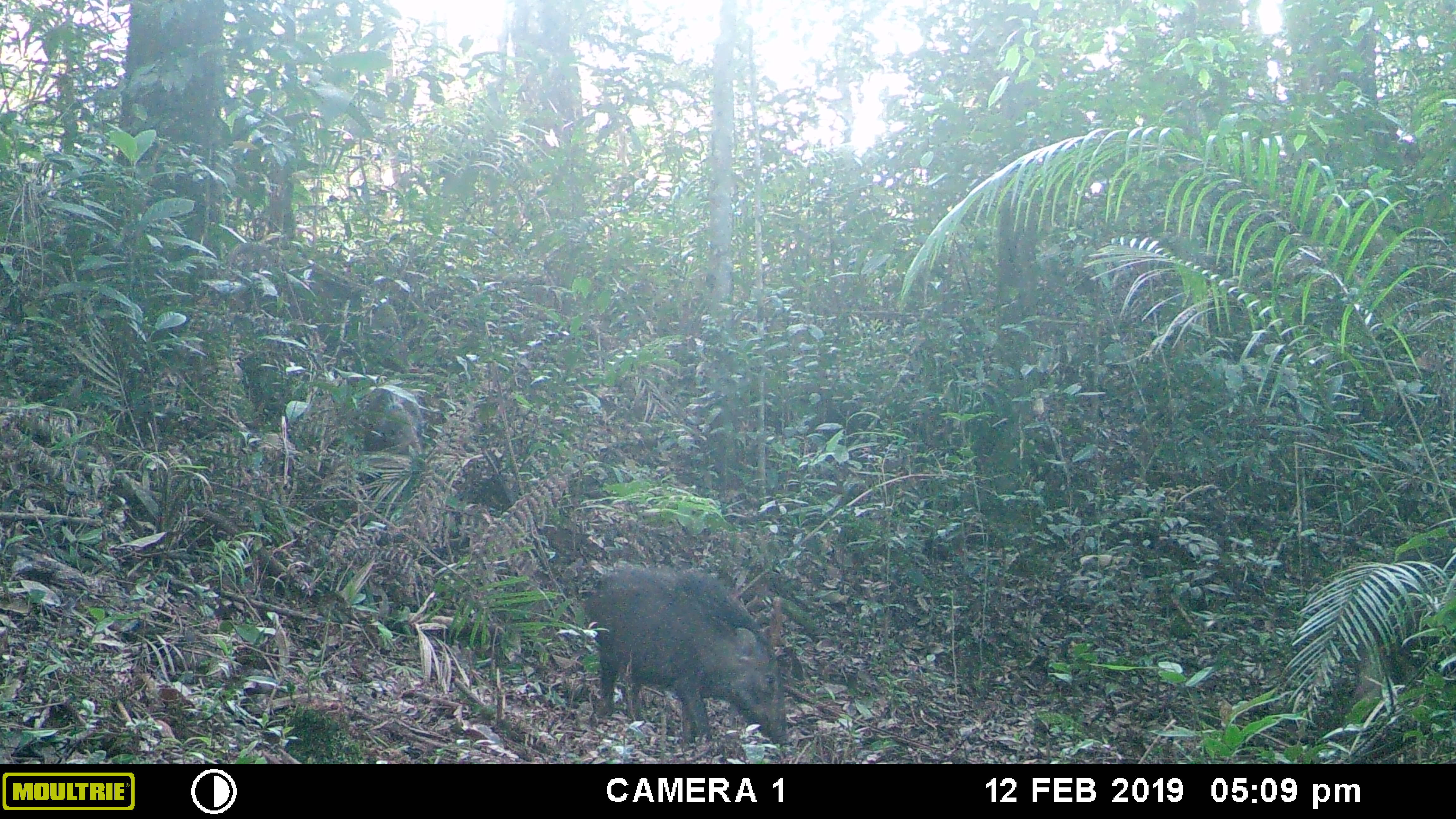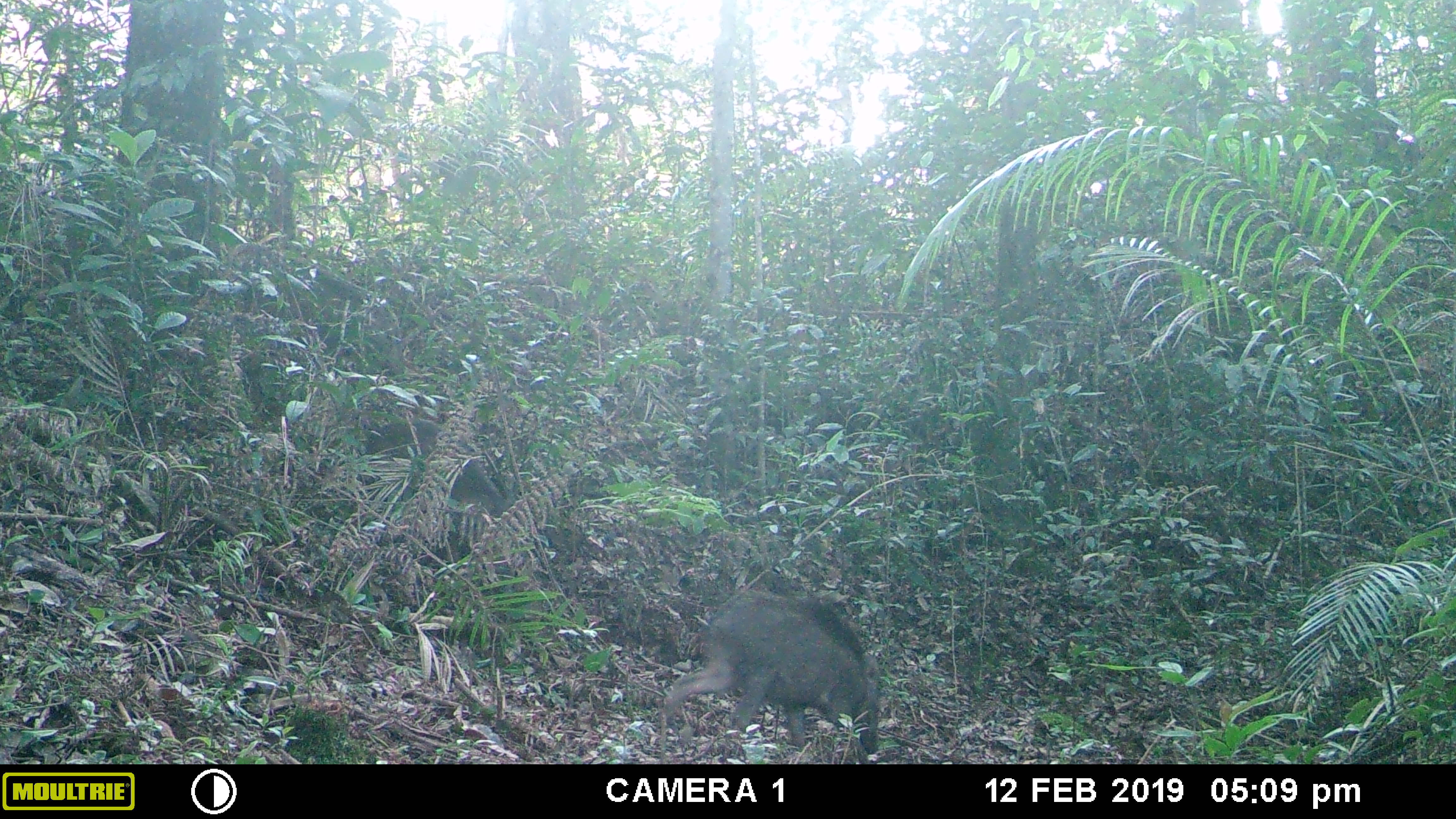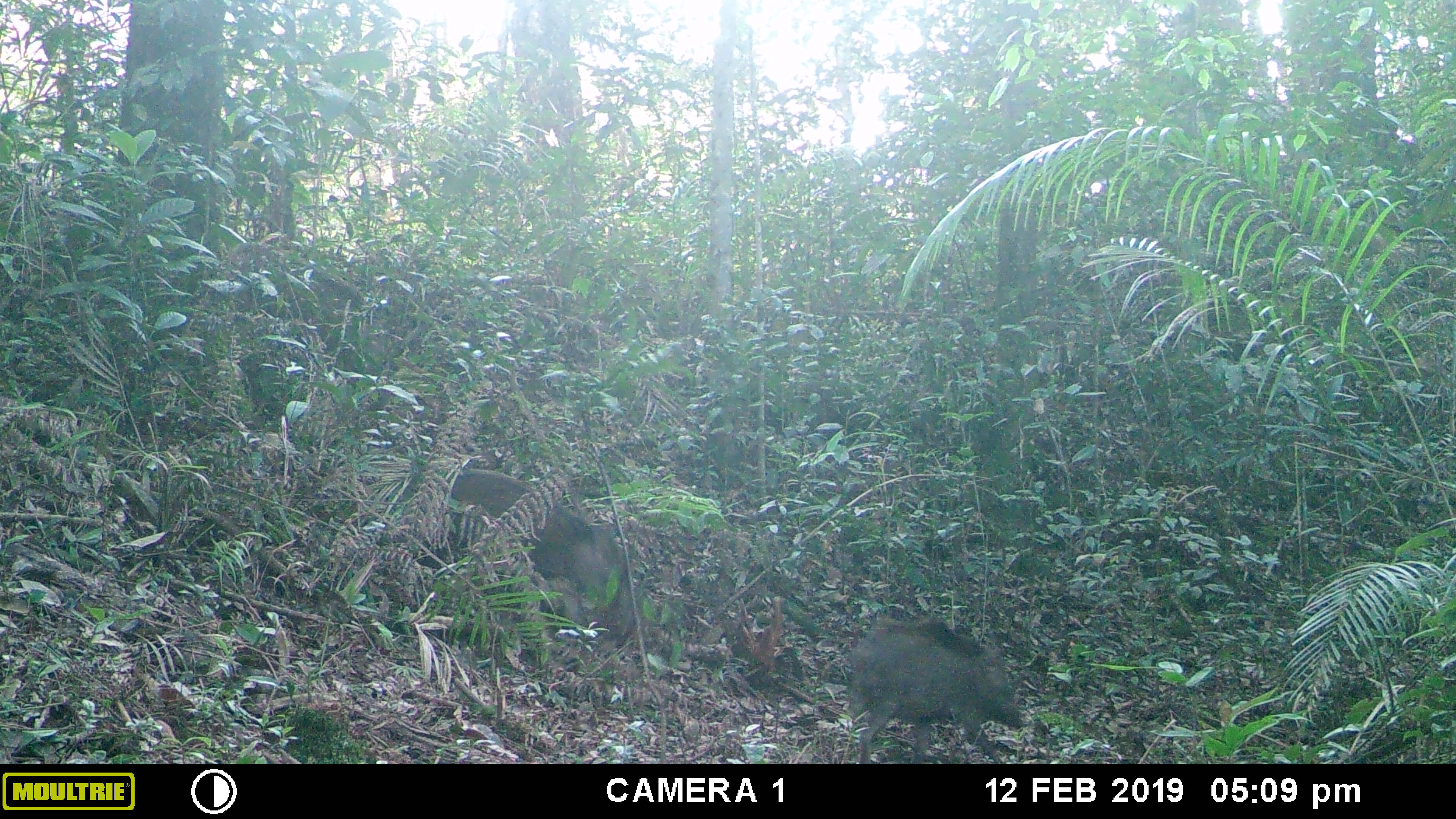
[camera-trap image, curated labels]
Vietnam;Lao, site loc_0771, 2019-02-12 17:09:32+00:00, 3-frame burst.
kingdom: Animalia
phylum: Chordata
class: Mammalia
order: Artiodactyla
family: Suidae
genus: Sus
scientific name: Sus scrofa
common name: eurasian wild pig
Eurasian wild pig (Sus scrofa). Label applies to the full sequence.